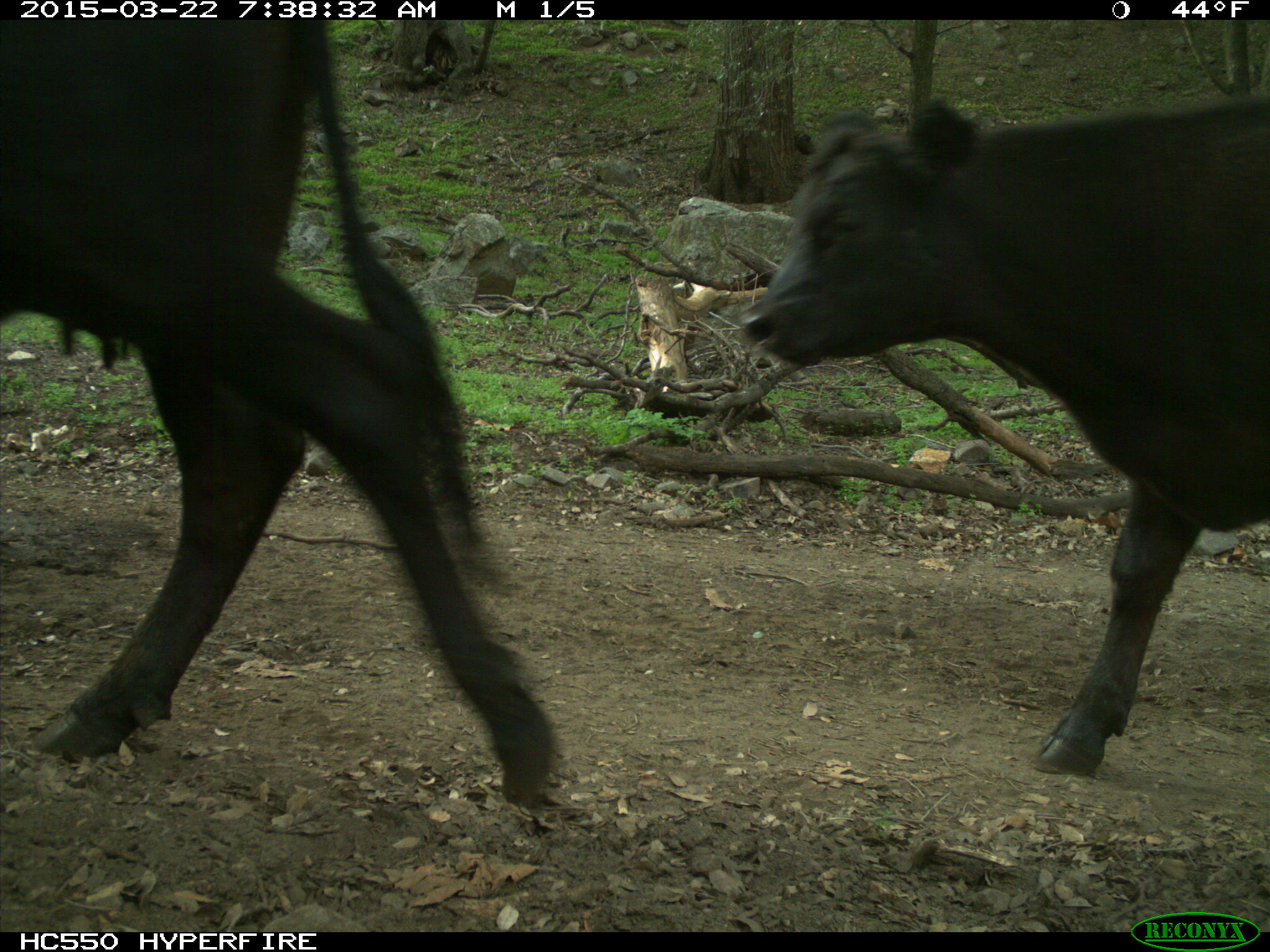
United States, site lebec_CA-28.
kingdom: Animalia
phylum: Chordata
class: Mammalia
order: Artiodactyla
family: Bovidae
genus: Bos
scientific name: Bos taurus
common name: domestic cow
Bos taurus (domestic cow).